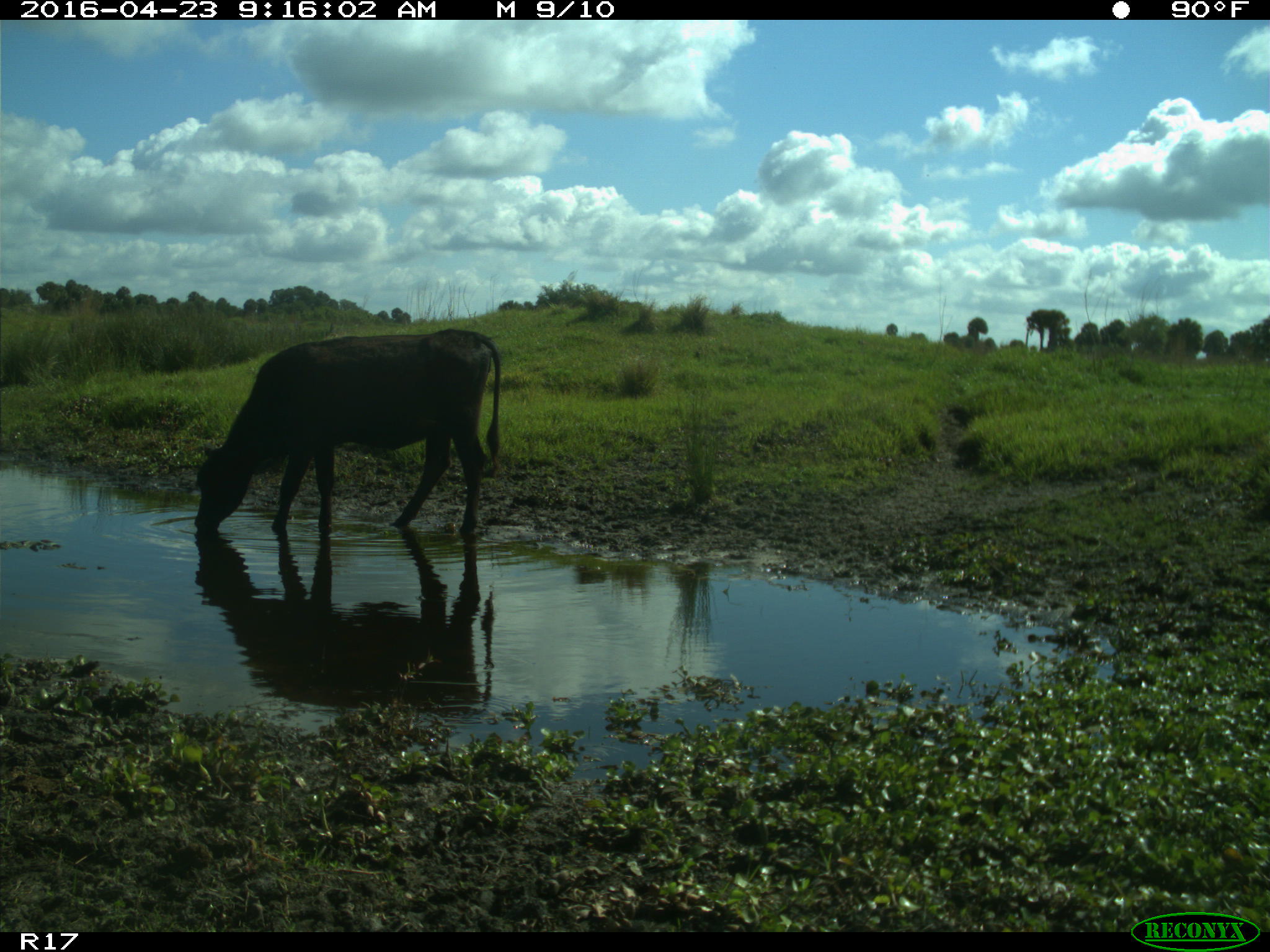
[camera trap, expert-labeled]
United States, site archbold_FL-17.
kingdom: Animalia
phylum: Chordata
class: Mammalia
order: Artiodactyla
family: Bovidae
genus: Bos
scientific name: Bos taurus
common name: domestic cow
Bos taurus (domestic cow).